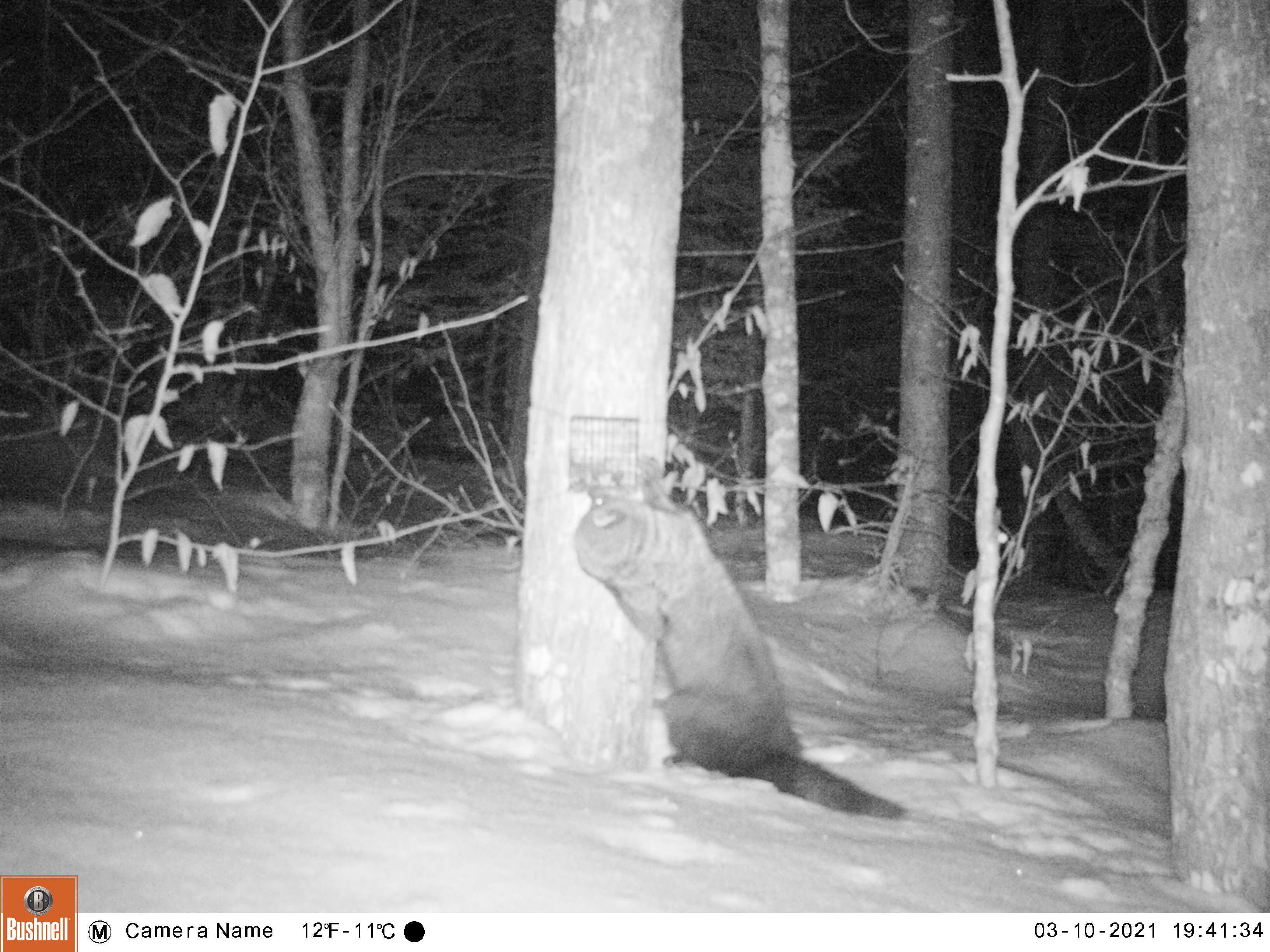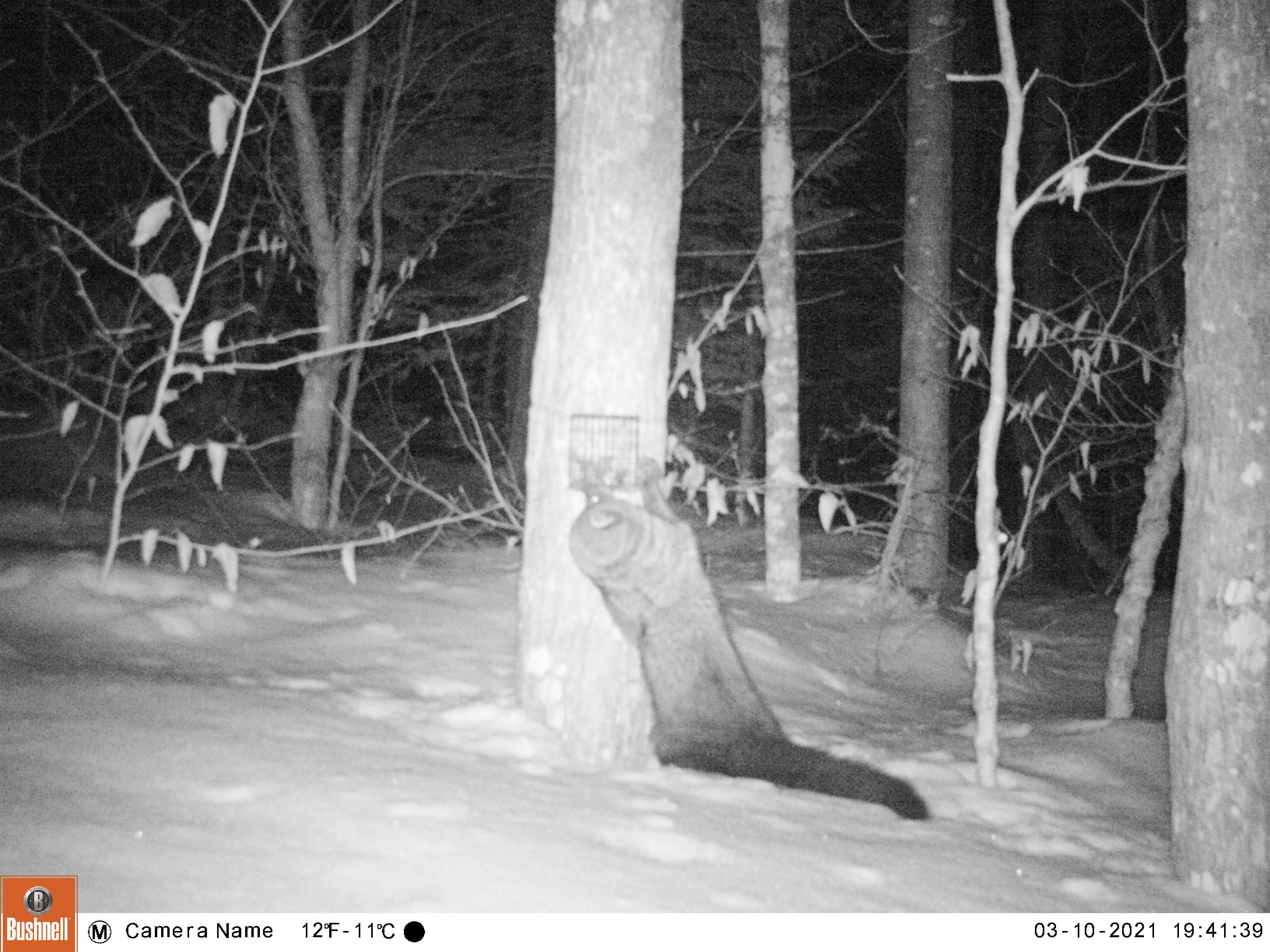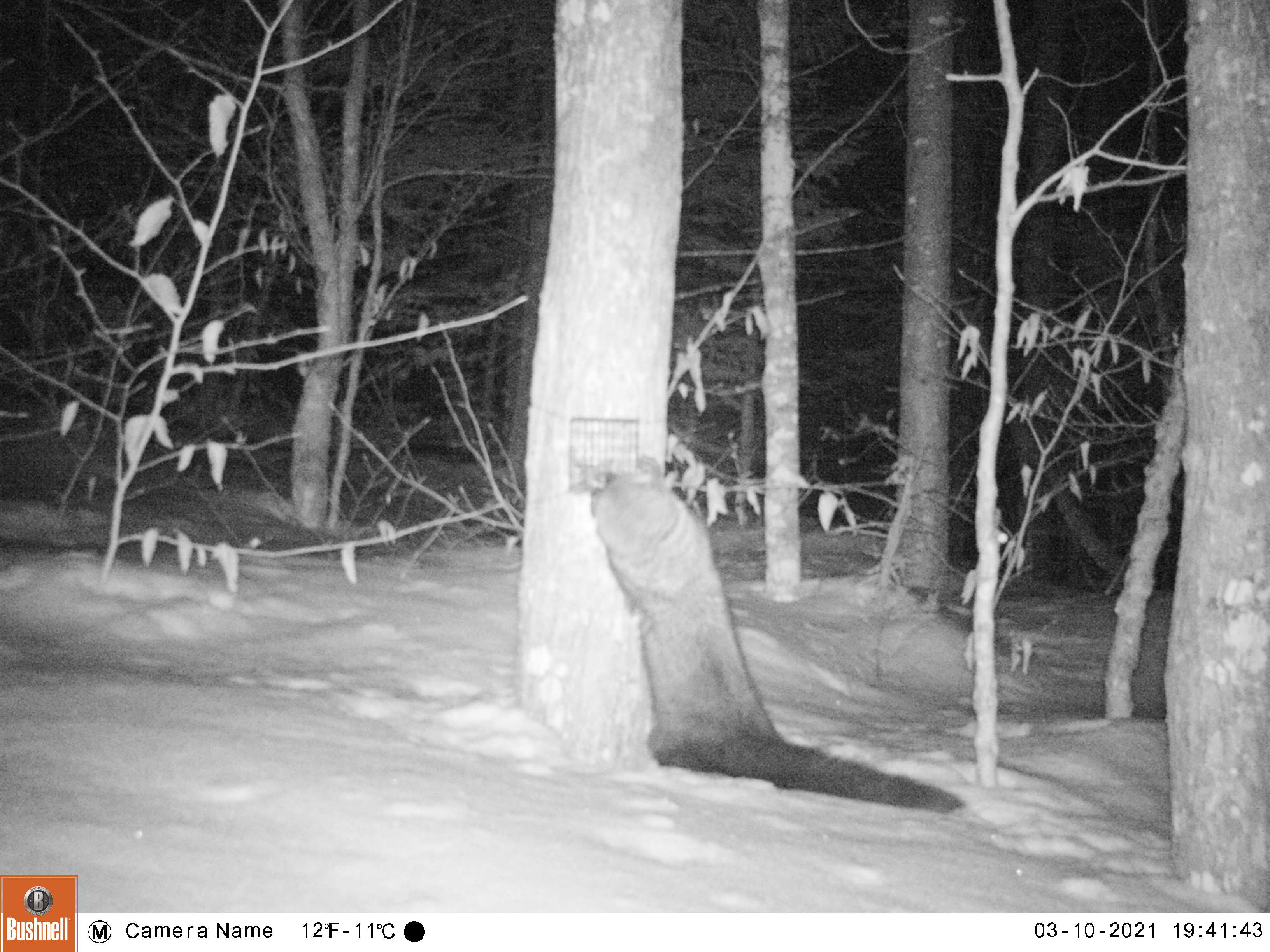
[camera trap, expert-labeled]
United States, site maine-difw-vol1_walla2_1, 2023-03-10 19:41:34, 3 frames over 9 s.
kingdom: Animalia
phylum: Chordata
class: Mammalia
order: Carnivora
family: Mustelidae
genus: Pekania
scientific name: Pekania pennanti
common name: fisher